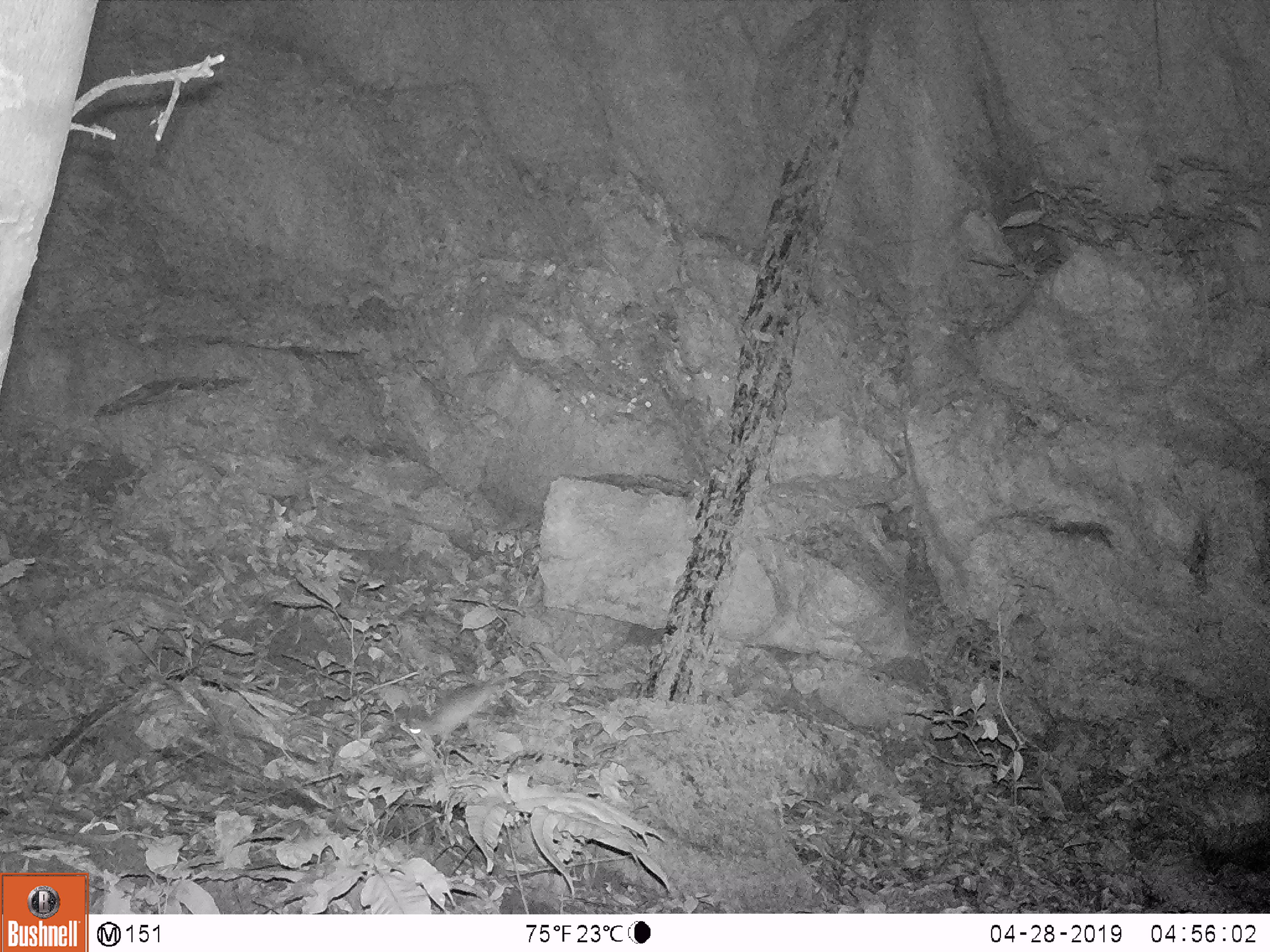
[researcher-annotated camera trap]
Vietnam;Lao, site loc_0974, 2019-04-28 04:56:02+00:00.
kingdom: Animalia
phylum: Chordata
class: Mammalia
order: Rodentia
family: Muridae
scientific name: Muridae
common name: old-world mice and rats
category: unidentified murid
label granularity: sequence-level